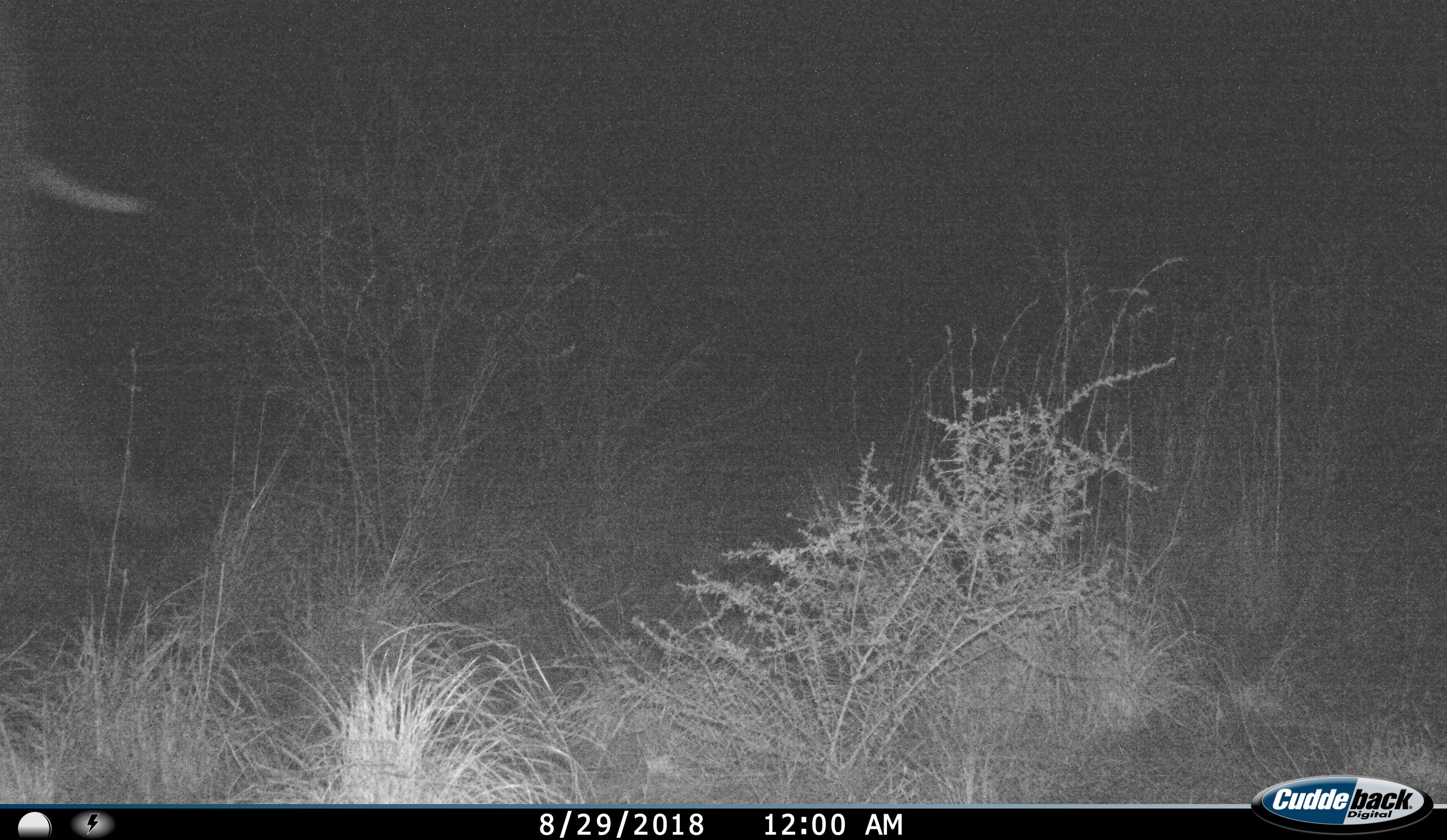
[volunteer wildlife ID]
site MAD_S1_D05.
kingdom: Animalia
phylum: Chordata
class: Mammalia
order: Proboscidea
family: Elephantidae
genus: Loxodonta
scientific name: Loxodonta africana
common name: african bush elephant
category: elephant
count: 1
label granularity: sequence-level